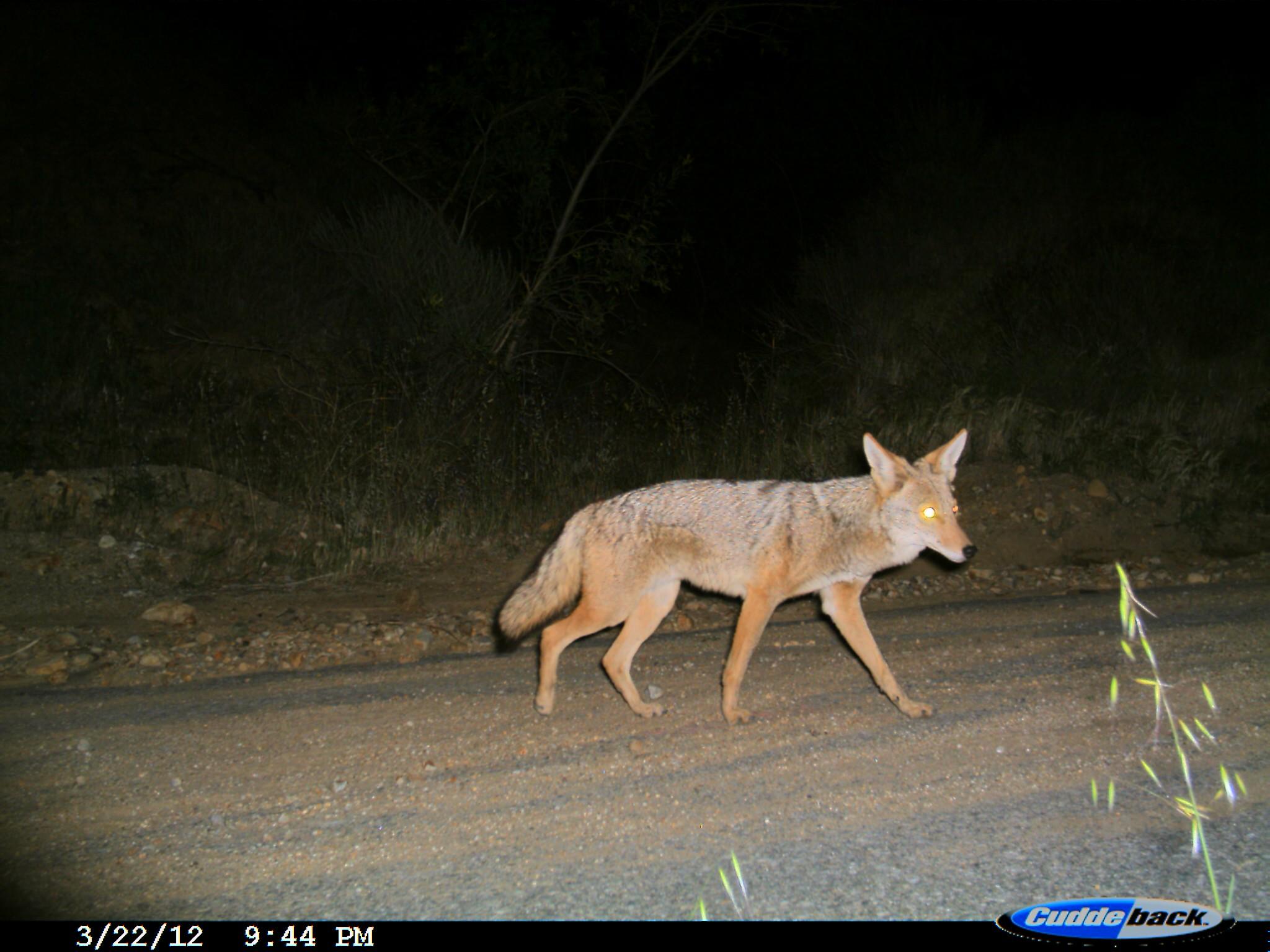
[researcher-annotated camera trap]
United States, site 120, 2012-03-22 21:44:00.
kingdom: Animalia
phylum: Chordata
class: Mammalia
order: Carnivora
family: Canidae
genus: Canis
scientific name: Canis latrans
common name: coyote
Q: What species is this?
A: Coyote (Canis latrans).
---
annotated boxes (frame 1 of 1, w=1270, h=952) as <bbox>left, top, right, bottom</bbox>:
coyote: <bbox>489, 422, 981, 731</bbox>